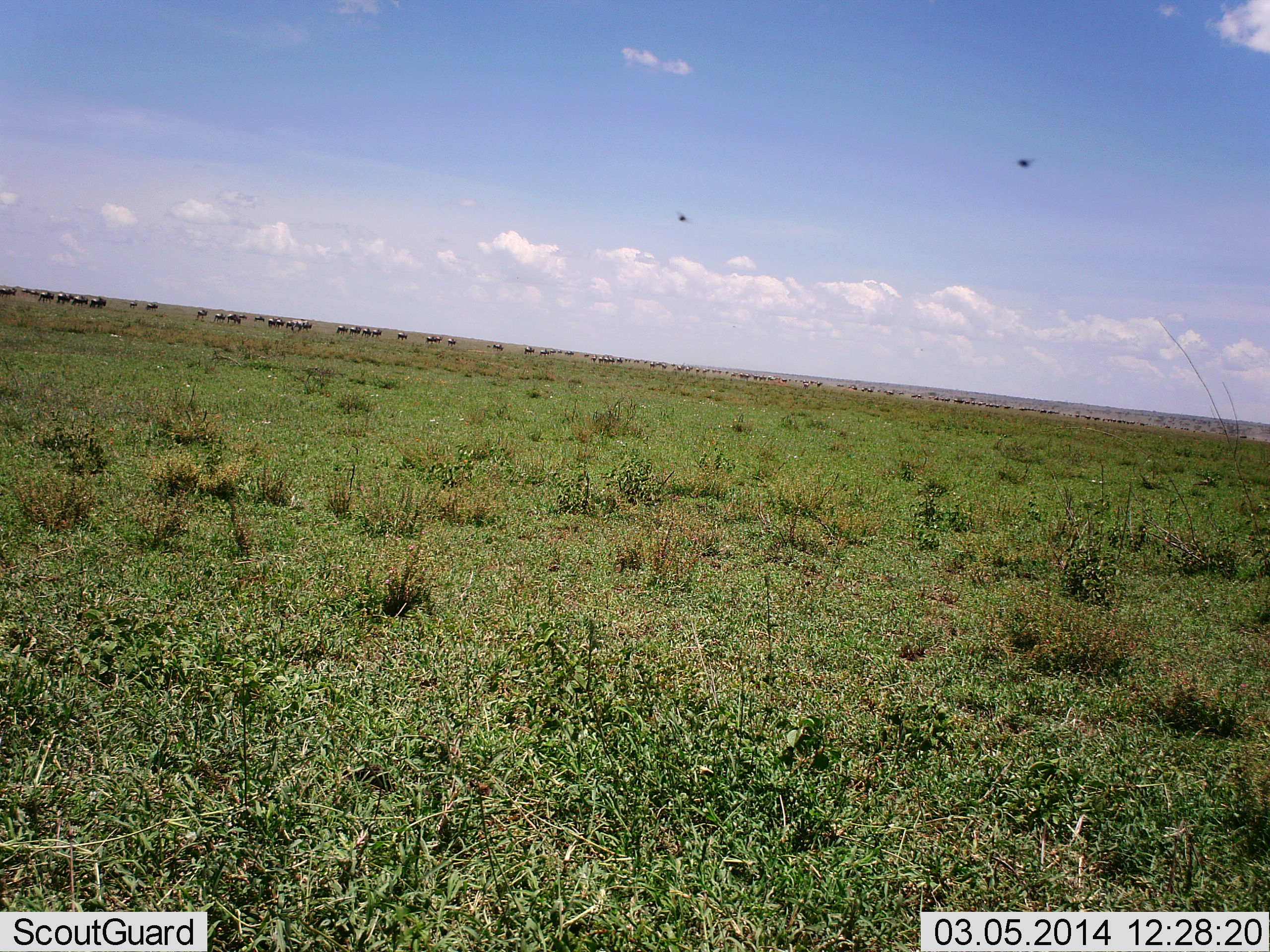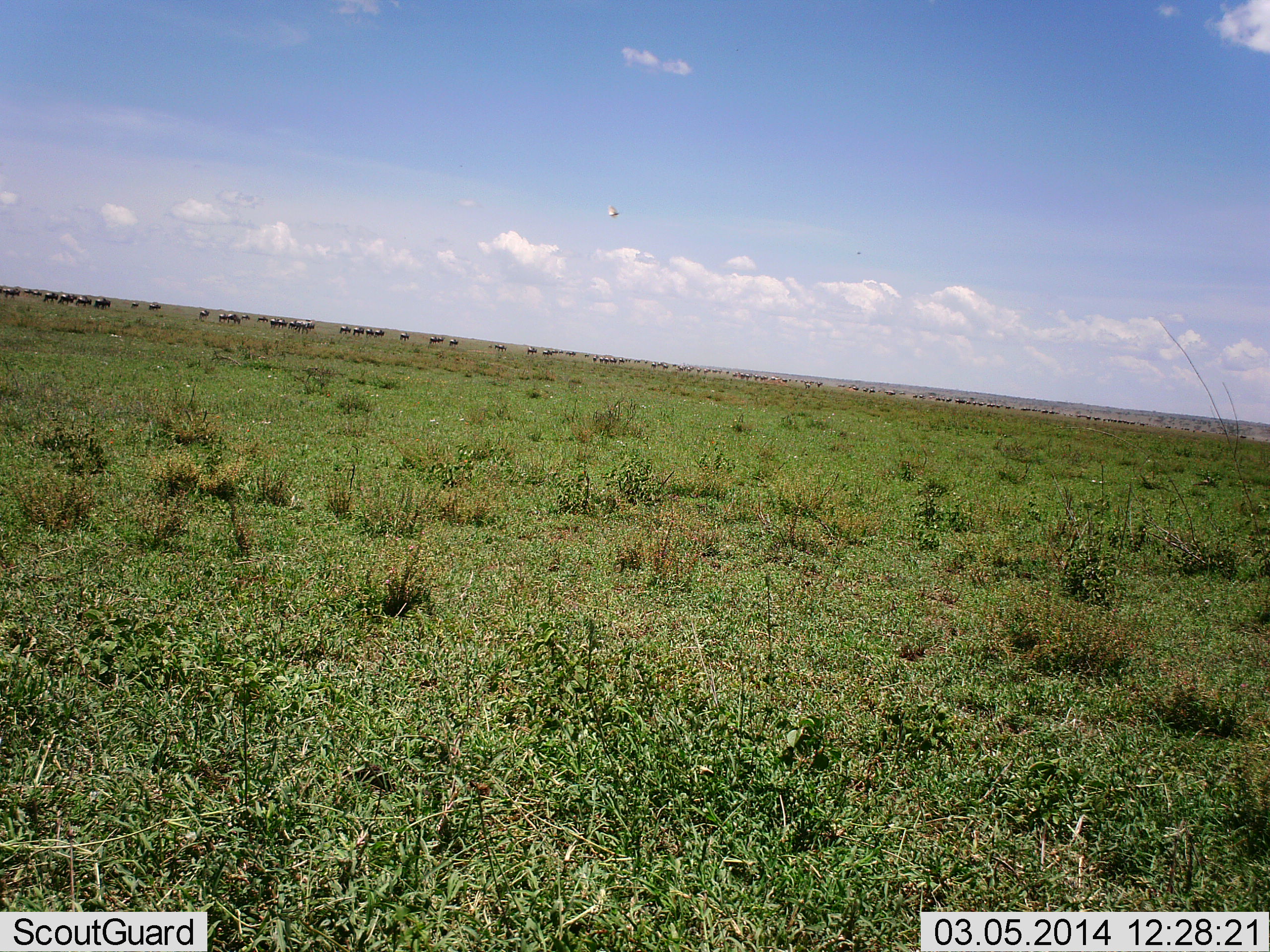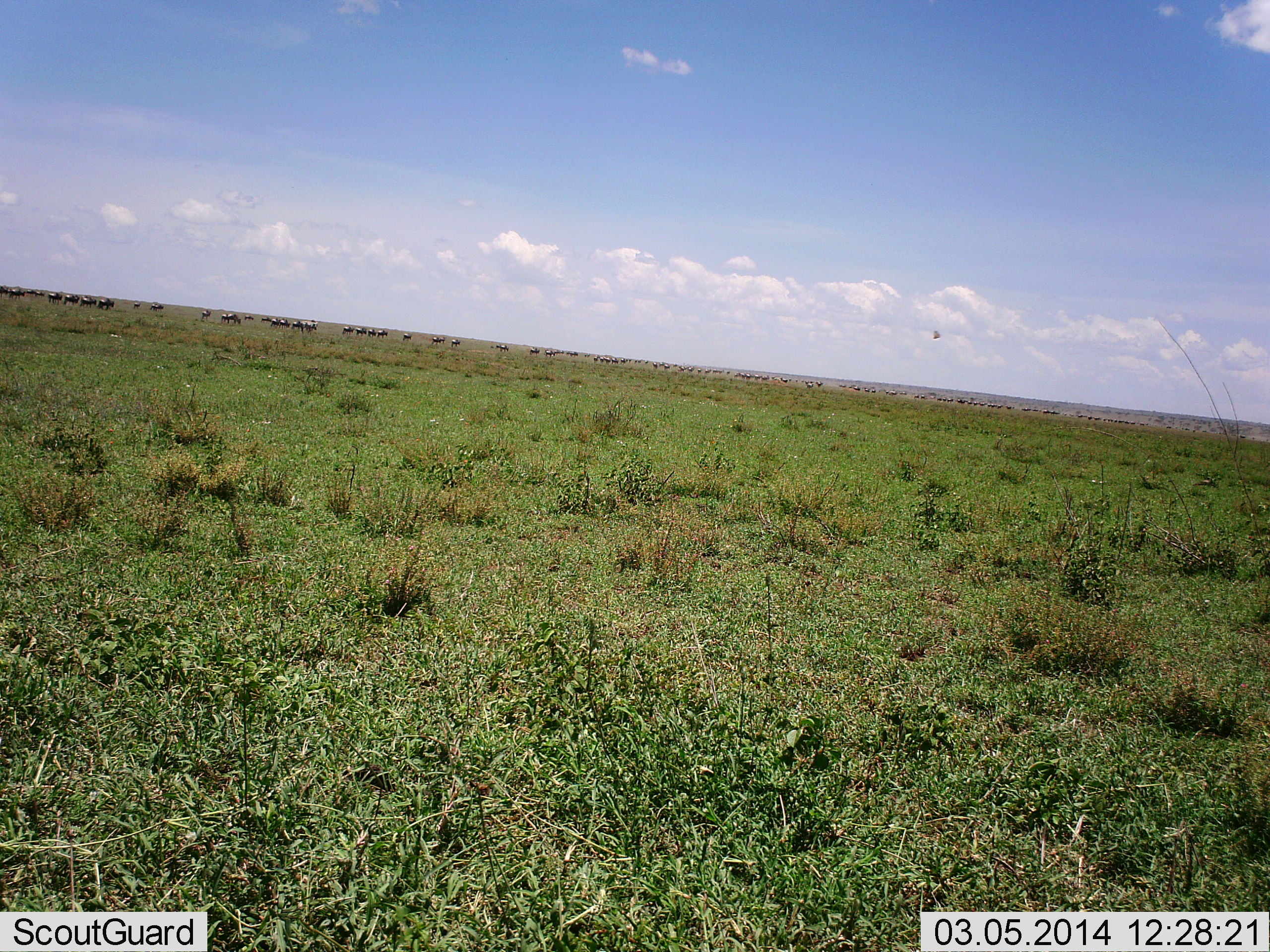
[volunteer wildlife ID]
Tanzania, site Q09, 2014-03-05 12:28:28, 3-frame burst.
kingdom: Animalia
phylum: Chordata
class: Aves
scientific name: Aves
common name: bird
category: otherbird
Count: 2.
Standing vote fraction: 0%.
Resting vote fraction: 0%.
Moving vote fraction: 100%.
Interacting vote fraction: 0%.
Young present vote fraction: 0%.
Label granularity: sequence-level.